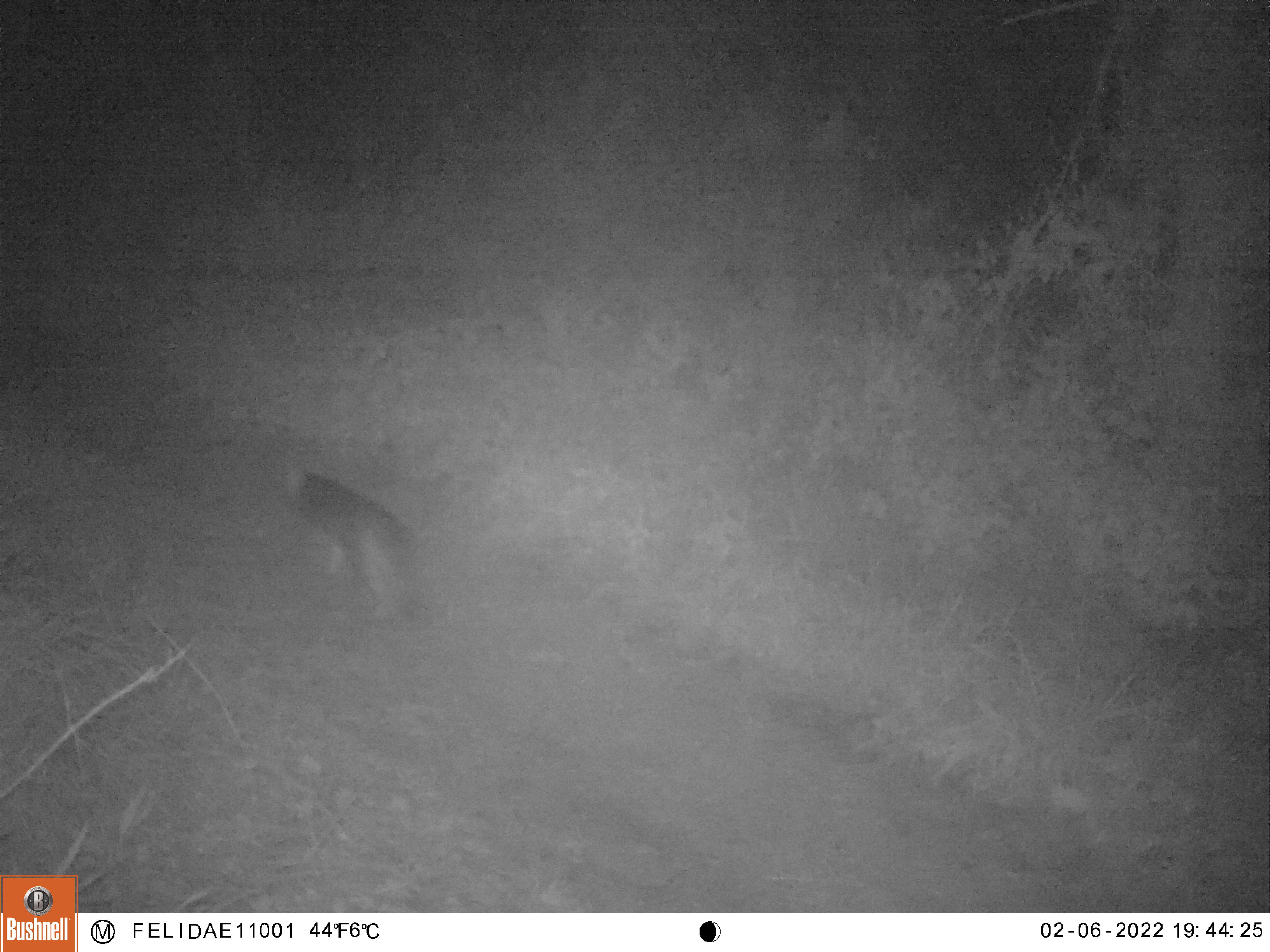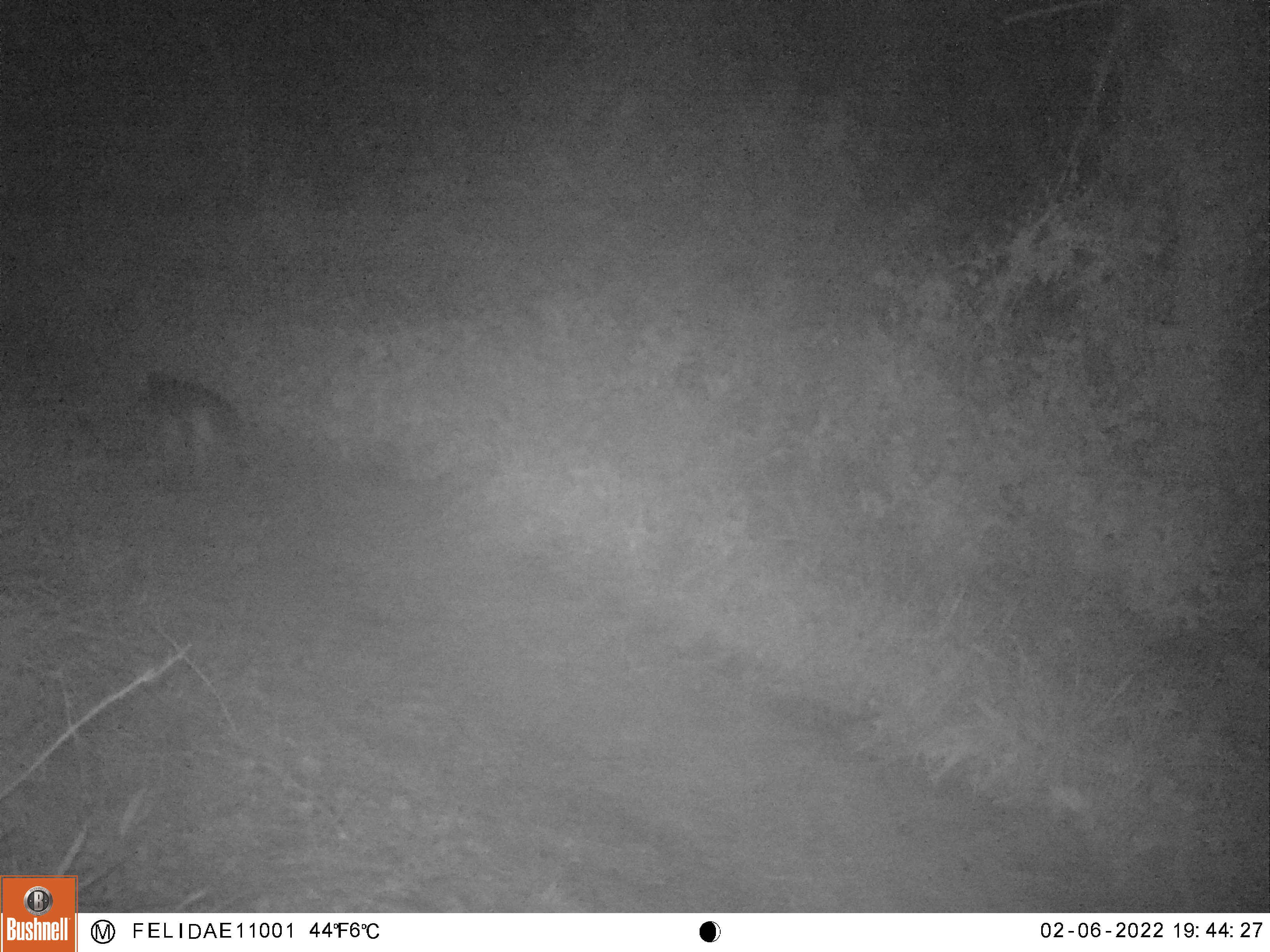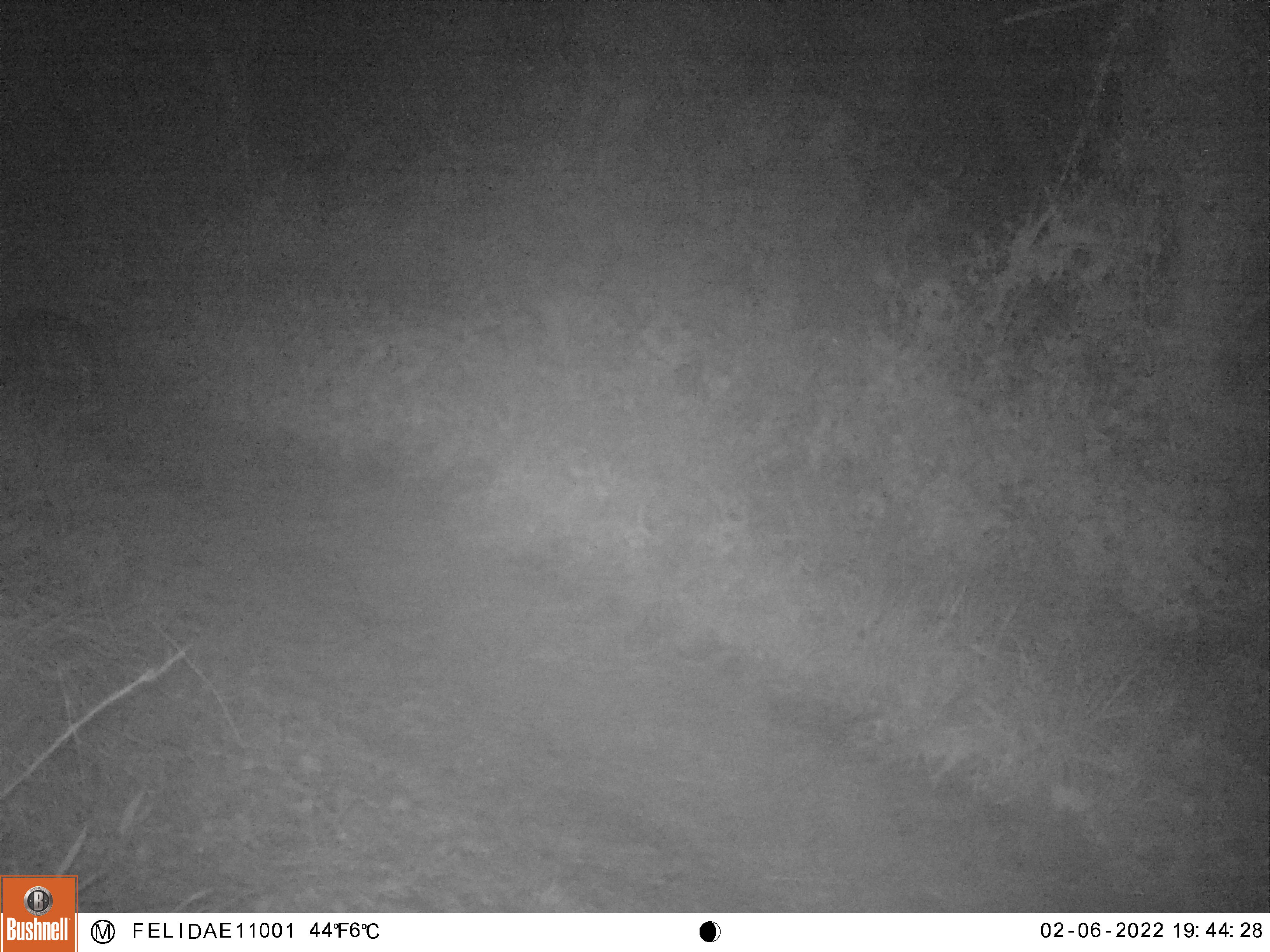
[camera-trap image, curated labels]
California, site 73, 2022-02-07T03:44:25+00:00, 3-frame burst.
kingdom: Animalia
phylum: Chordata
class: Mammalia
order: Carnivora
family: Canidae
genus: Urocyon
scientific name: Urocyon cinereoargenteus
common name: gray fox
Gray fox (Urocyon cinereoargenteus).